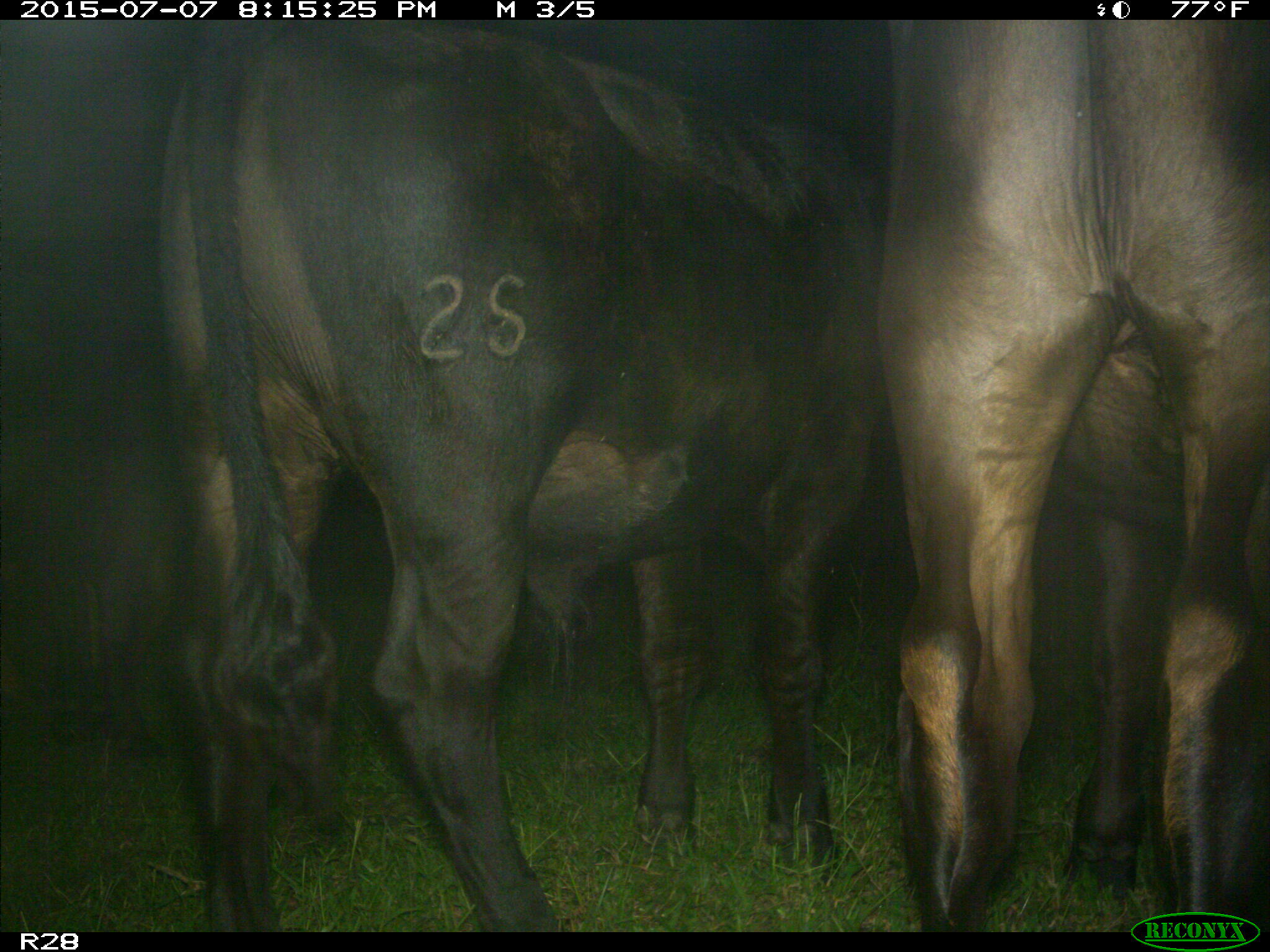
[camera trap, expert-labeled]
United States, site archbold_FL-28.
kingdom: Animalia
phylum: Chordata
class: Mammalia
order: Artiodactyla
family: Bovidae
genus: Bos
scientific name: Bos taurus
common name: domestic cow